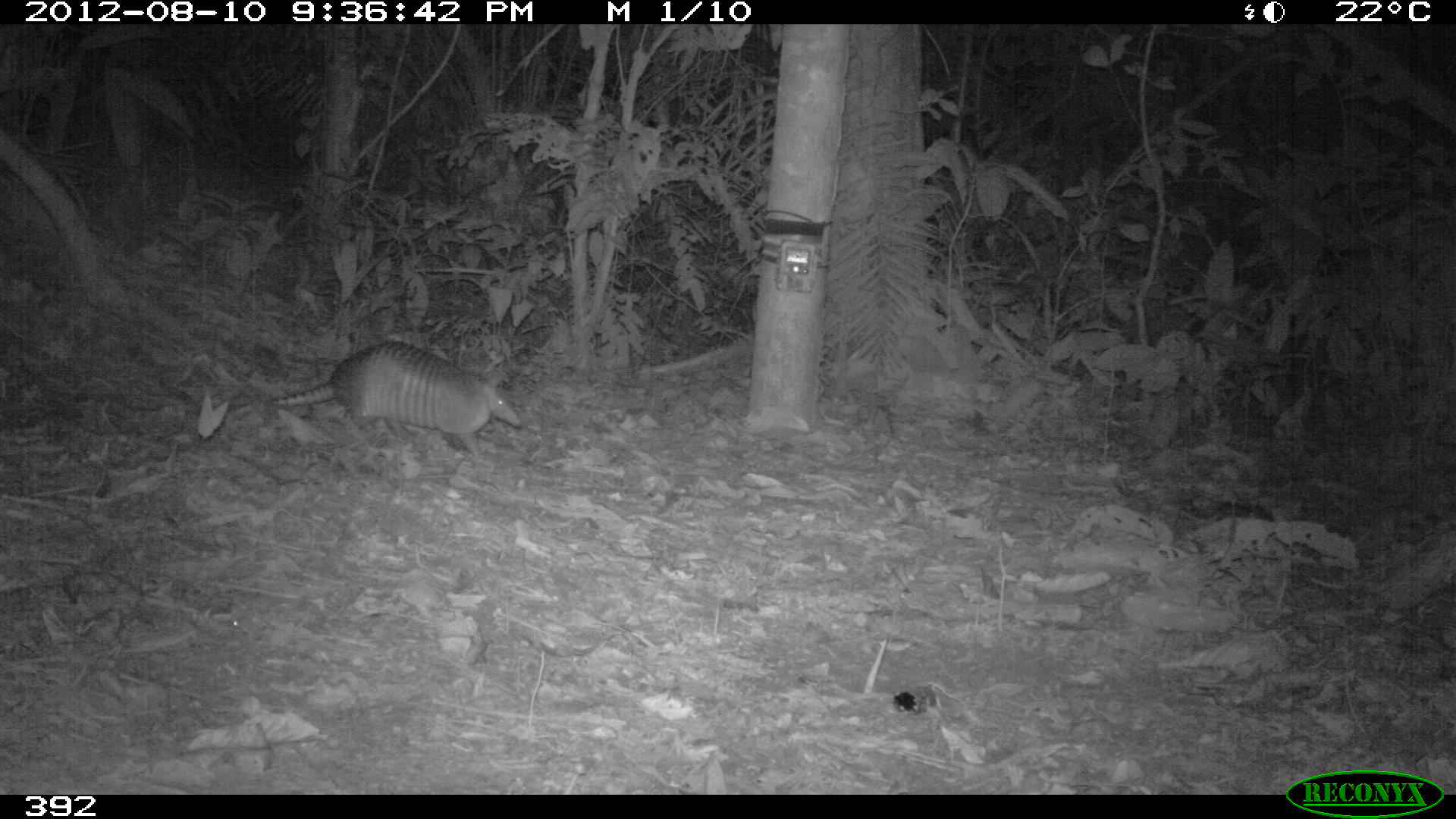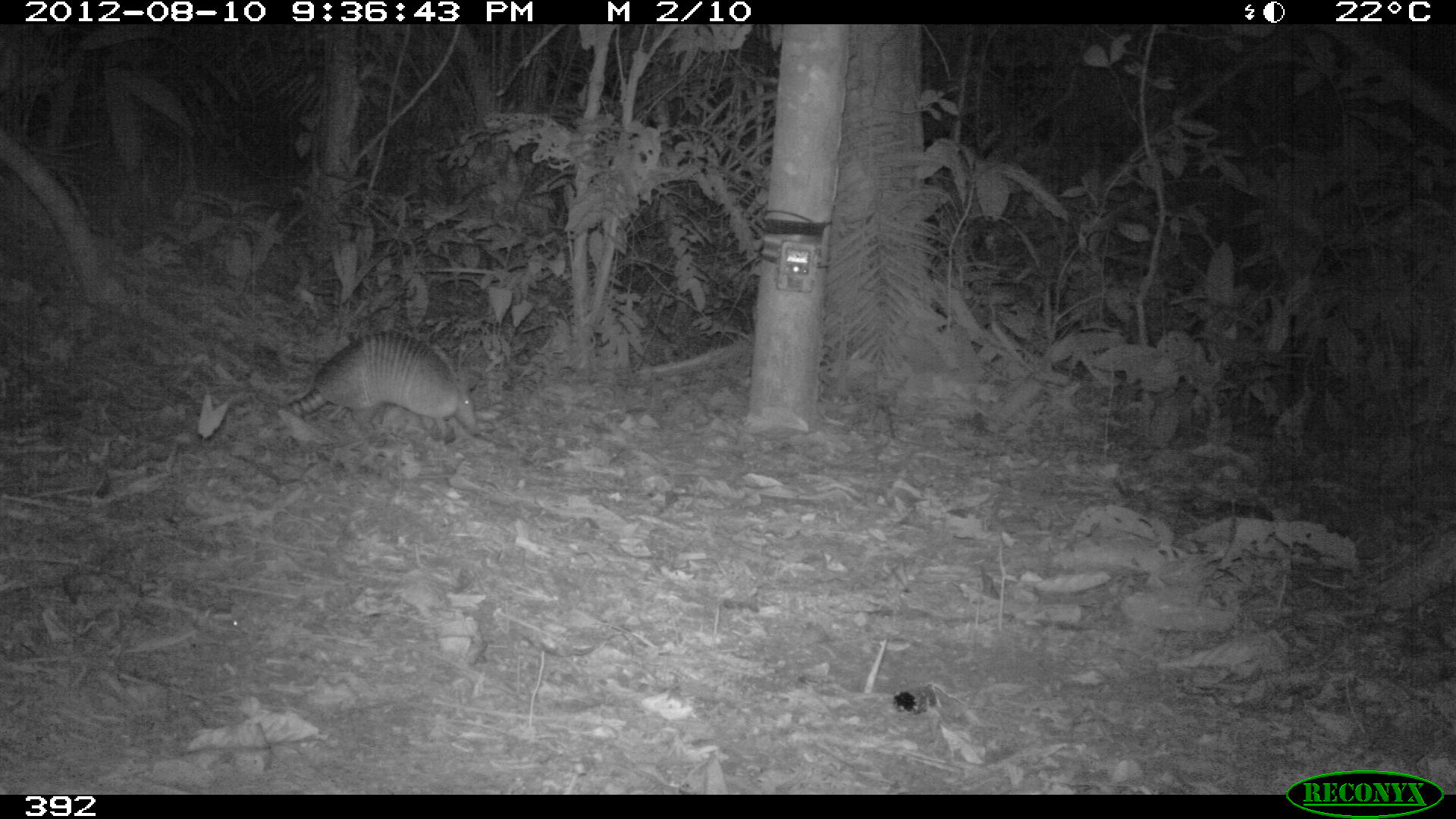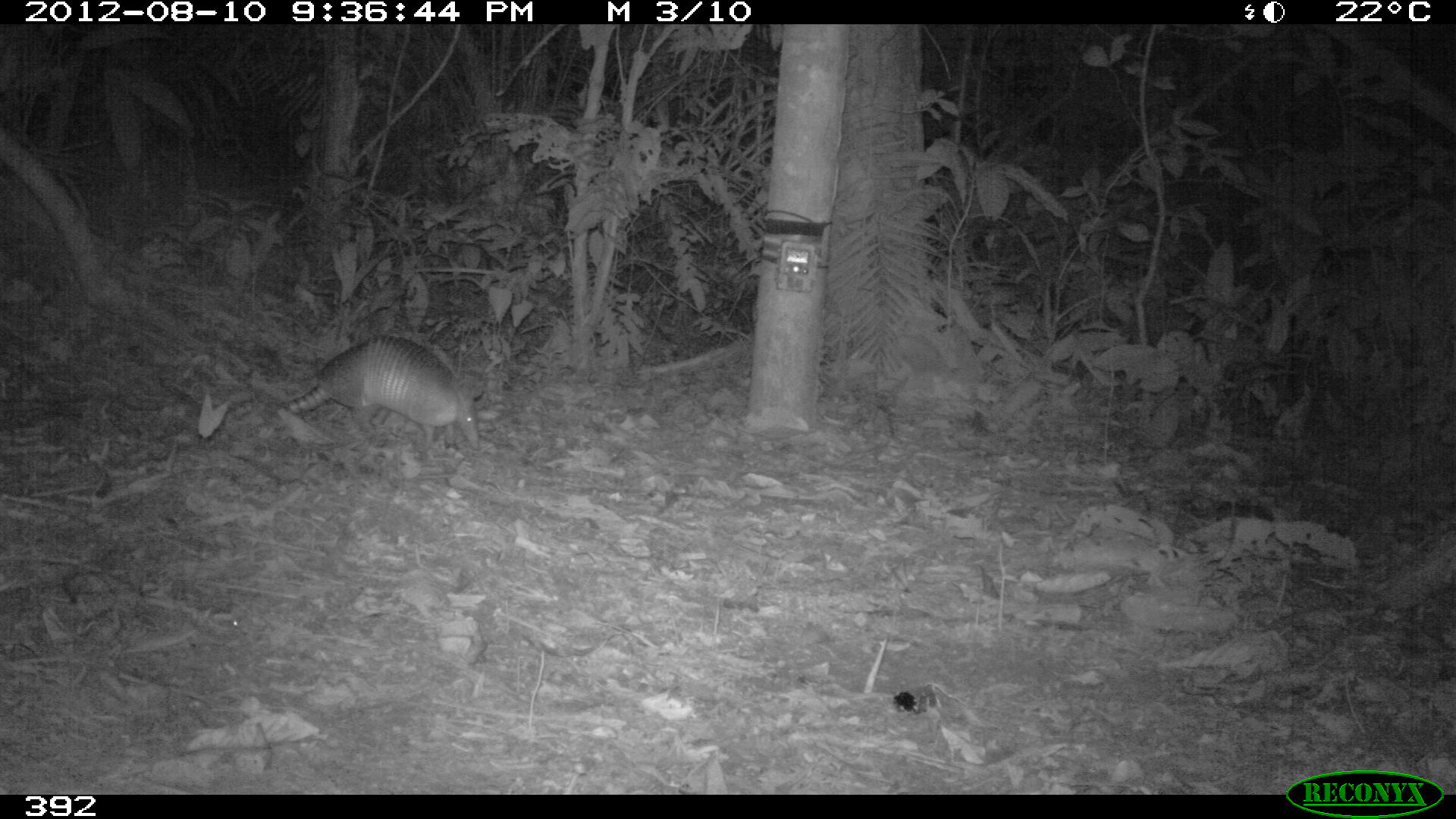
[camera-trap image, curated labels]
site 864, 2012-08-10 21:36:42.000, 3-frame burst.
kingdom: Animalia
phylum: Chordata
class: Mammalia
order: Cingulata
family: Dasypodidae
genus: Dasypus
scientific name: Dasypus novemcinctus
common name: nine-banded armadillo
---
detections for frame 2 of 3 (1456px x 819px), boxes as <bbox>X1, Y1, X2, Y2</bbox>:
dasypus novemcinctus: <bbox>279, 328, 479, 445</bbox>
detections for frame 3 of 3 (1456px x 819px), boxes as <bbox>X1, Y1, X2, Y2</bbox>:
dasypus novemcinctus: <bbox>277, 336, 478, 449</bbox>